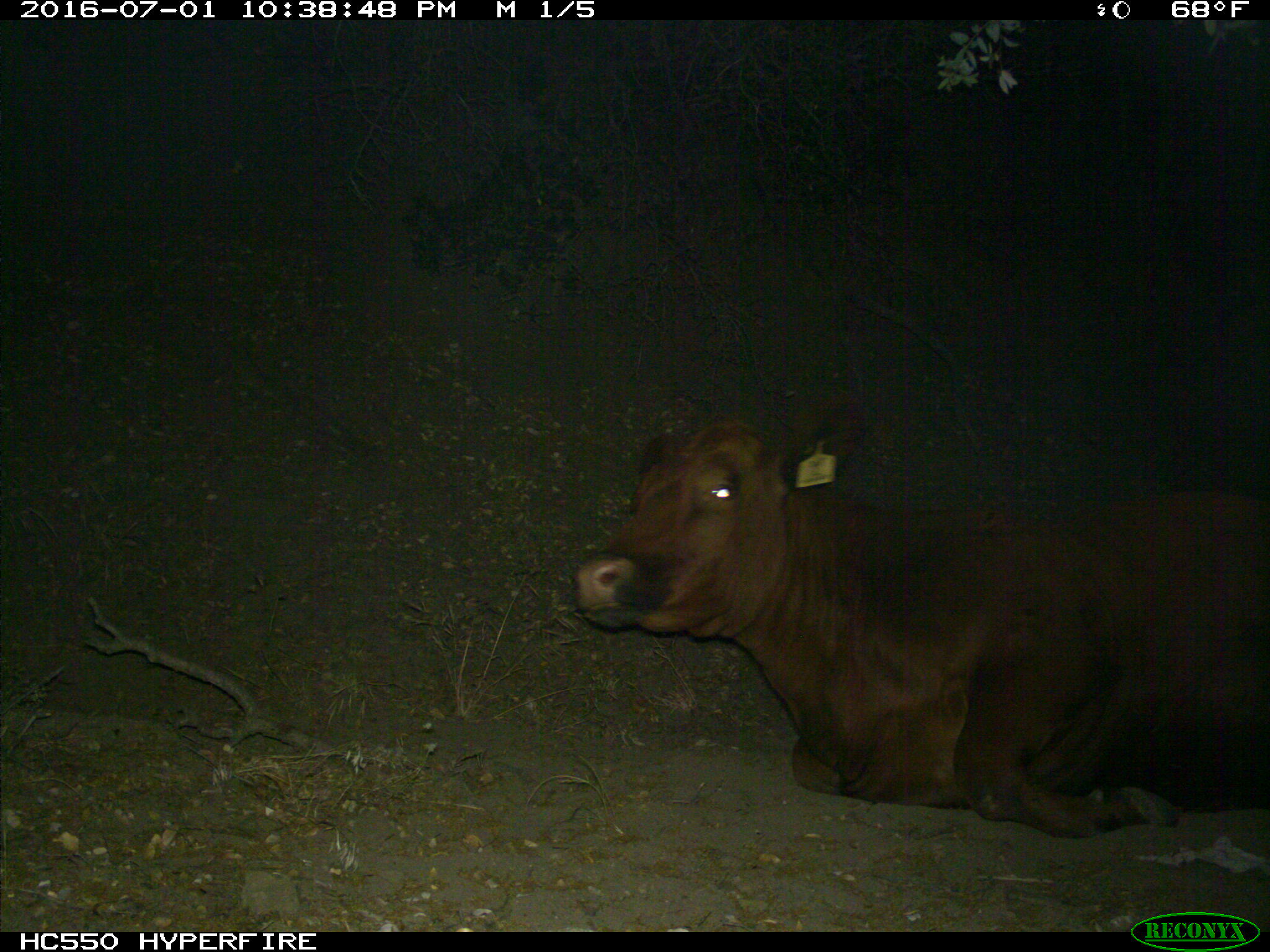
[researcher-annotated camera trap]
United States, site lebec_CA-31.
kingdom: Animalia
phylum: Chordata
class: Mammalia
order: Artiodactyla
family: Bovidae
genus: Bos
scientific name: Bos taurus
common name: domestic cow